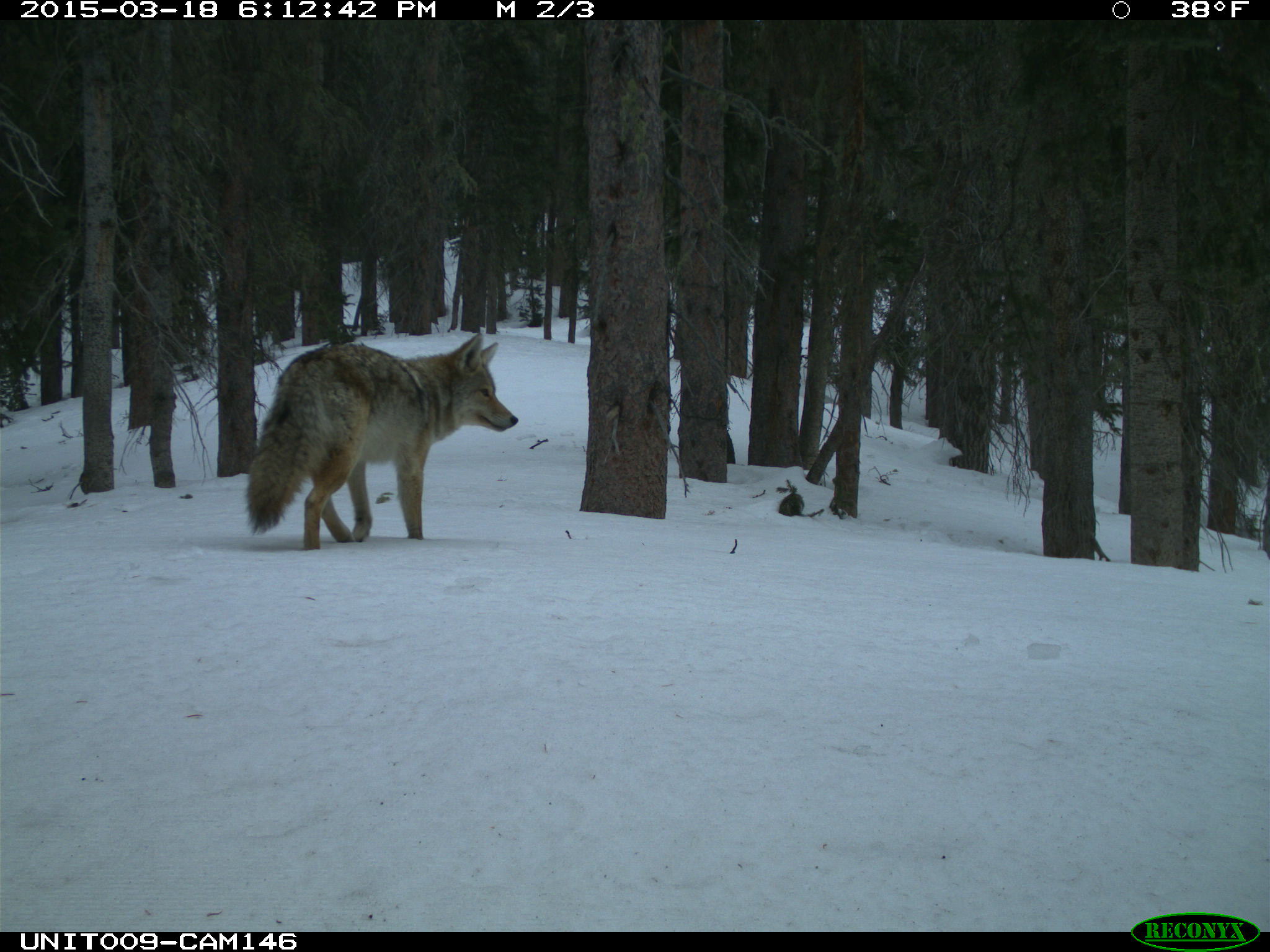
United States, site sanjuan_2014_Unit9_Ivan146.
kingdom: Animalia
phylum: Chordata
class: Mammalia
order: Carnivora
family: Canidae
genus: Canis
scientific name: Canis latrans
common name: coyote